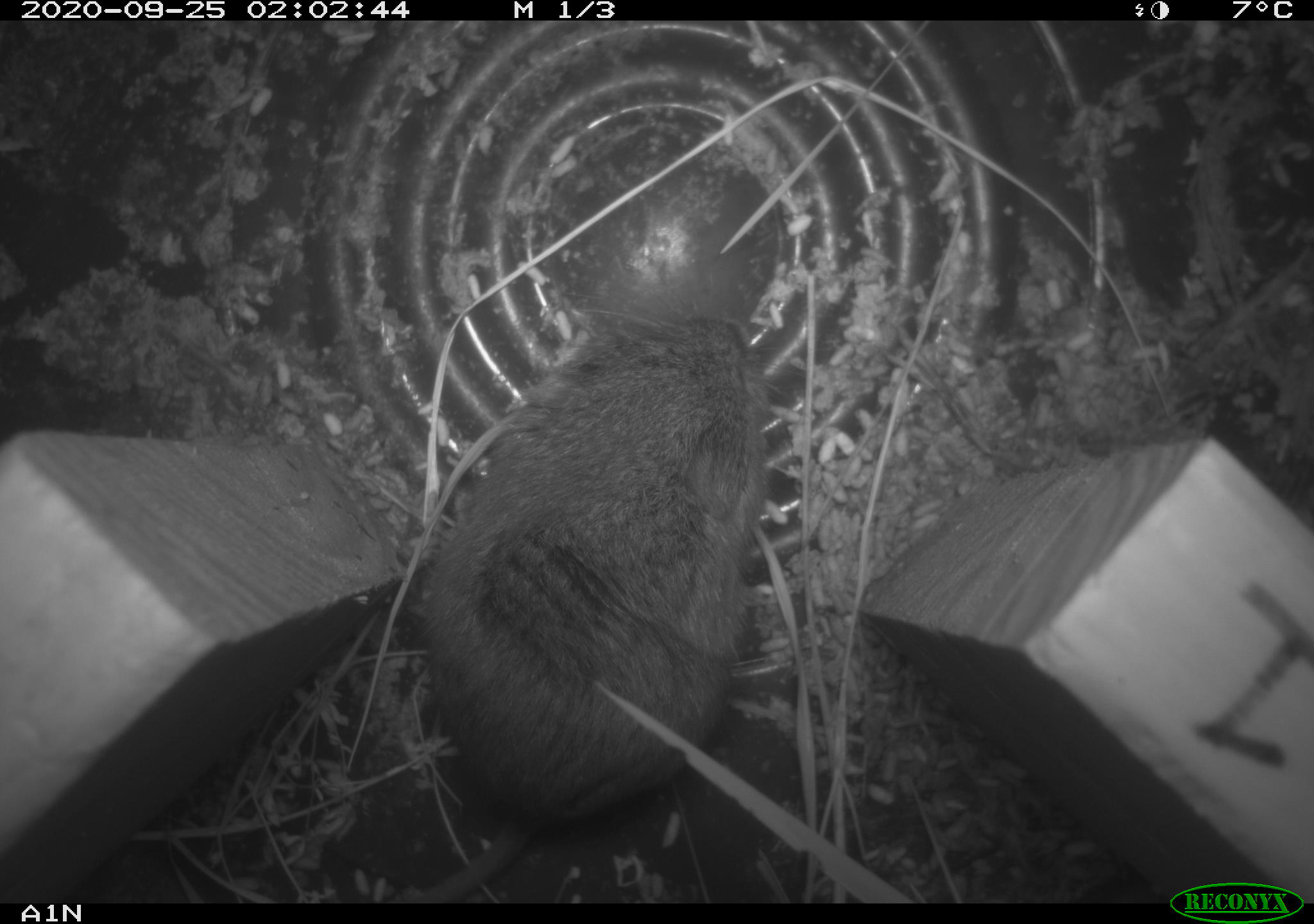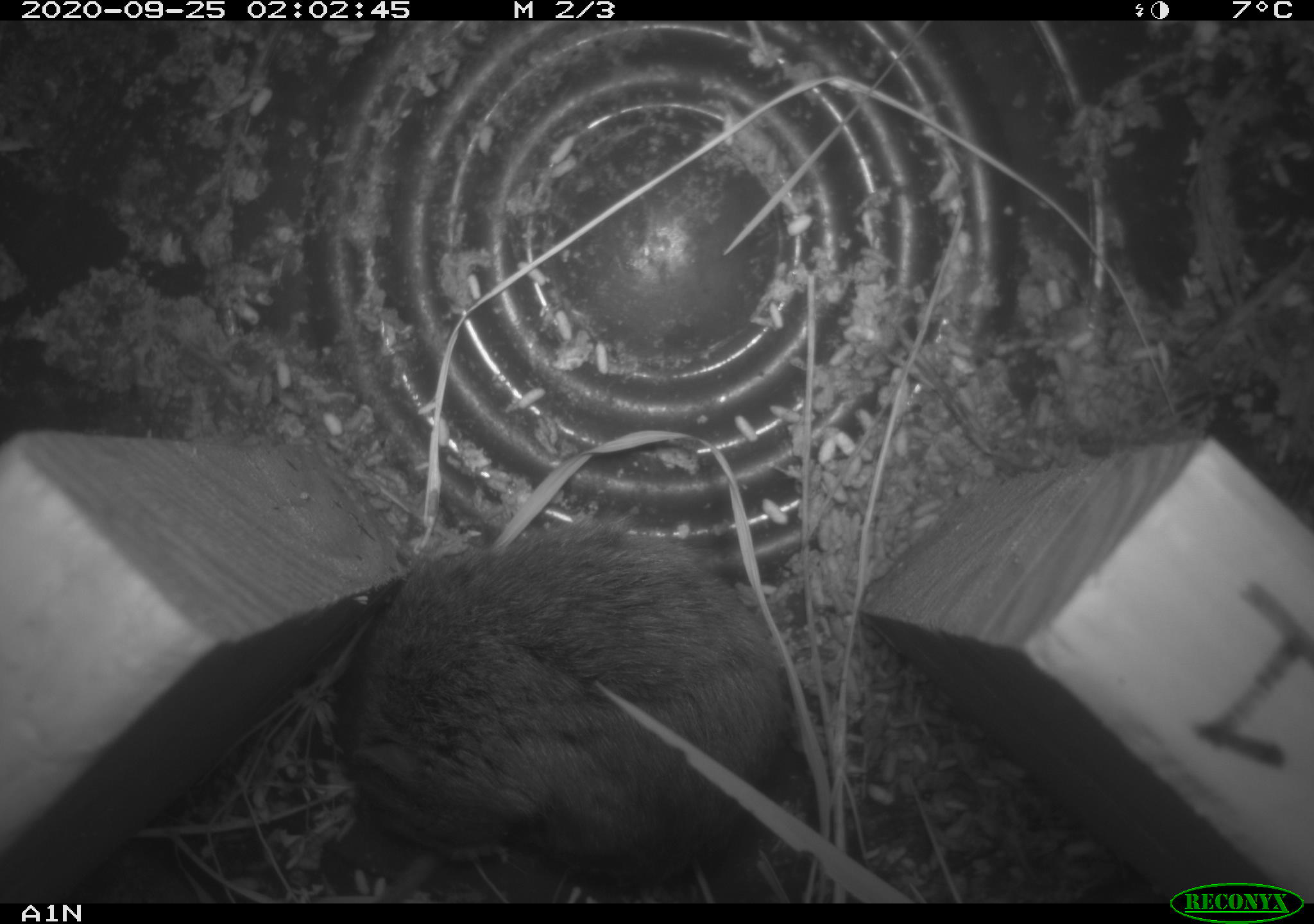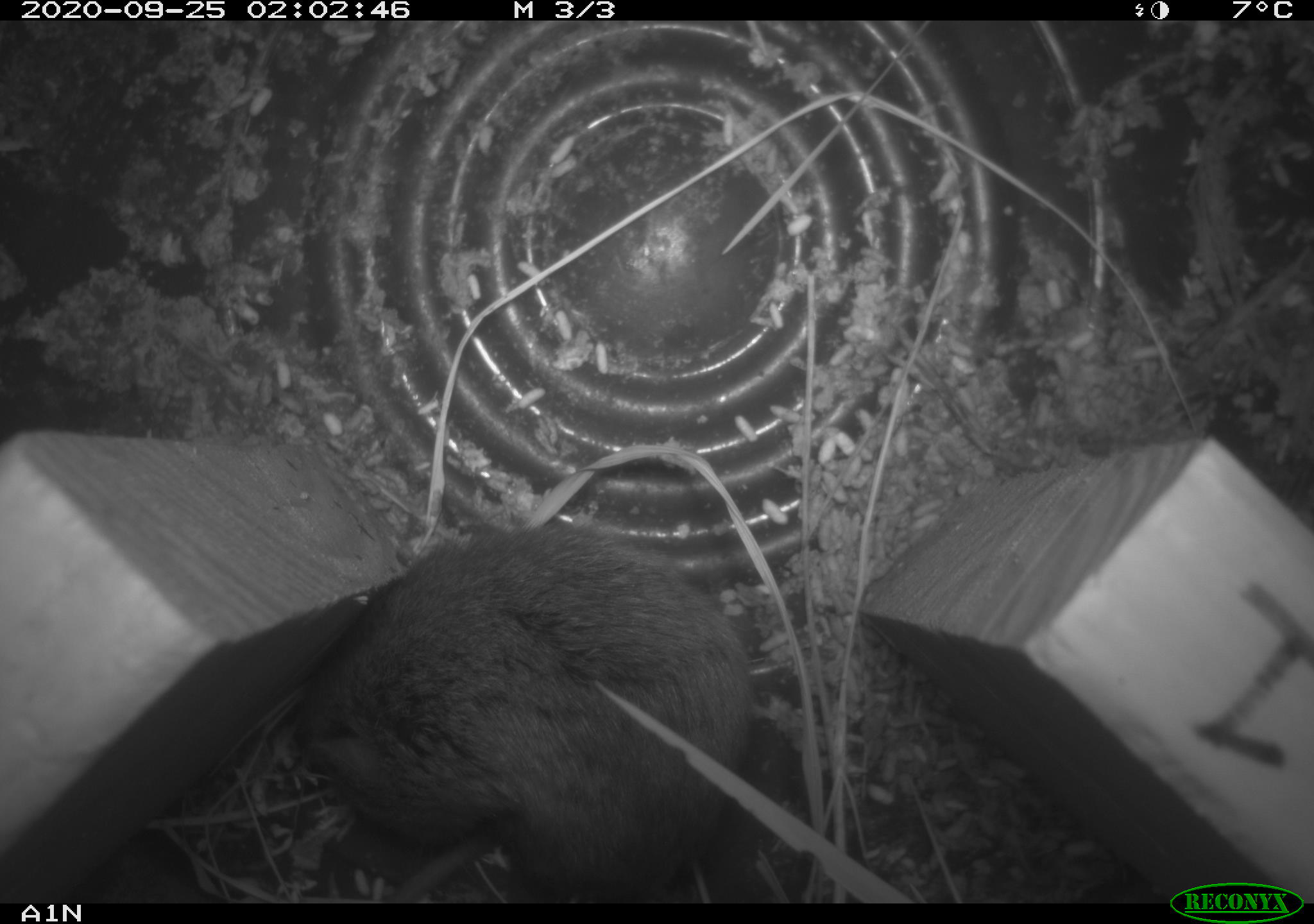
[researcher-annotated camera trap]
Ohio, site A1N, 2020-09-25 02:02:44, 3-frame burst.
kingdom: Animalia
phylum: Chordata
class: Mammalia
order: Rodentia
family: Cricetidae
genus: Microtus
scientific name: Microtus pennsylvanicus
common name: meadow vole